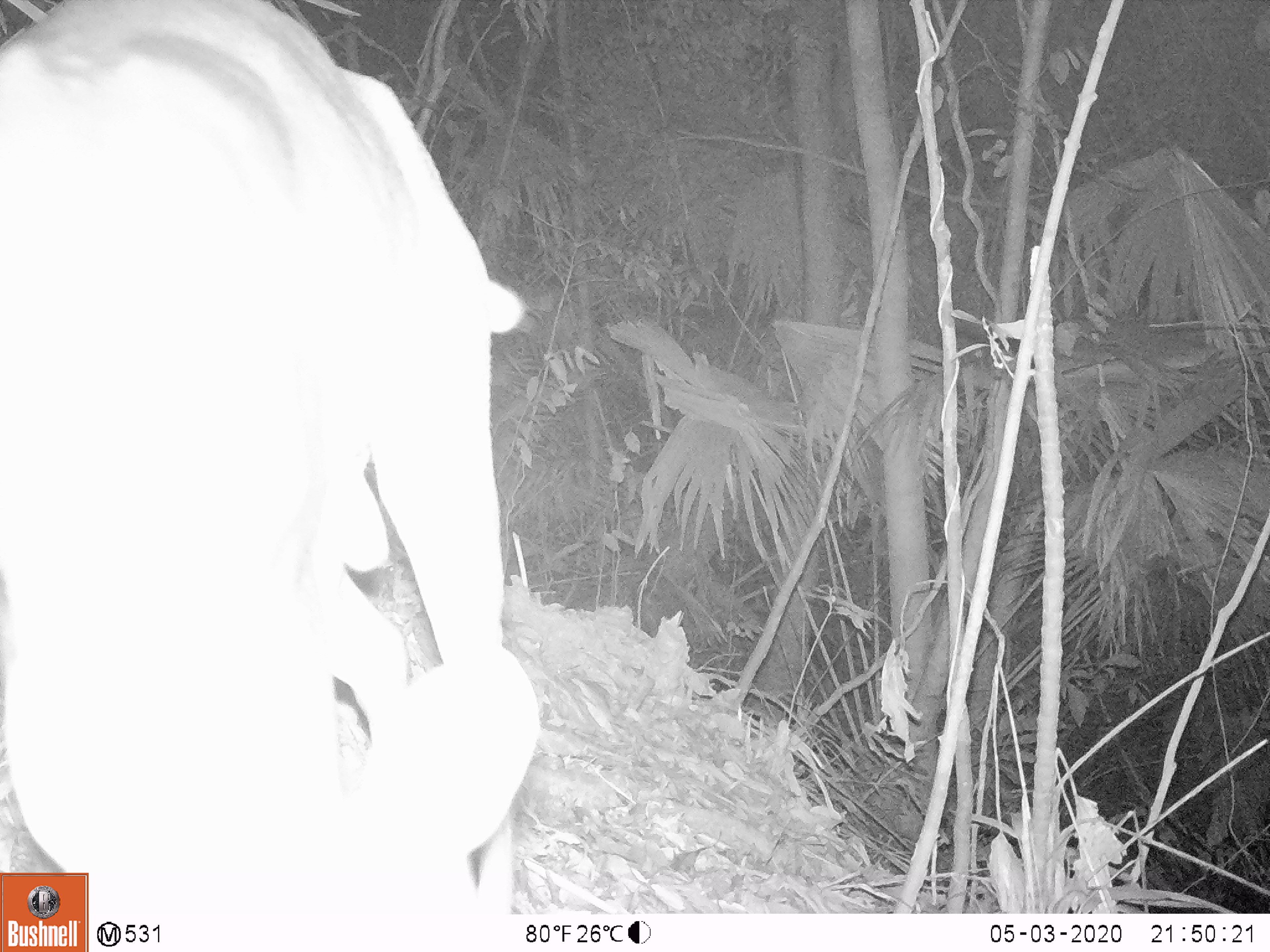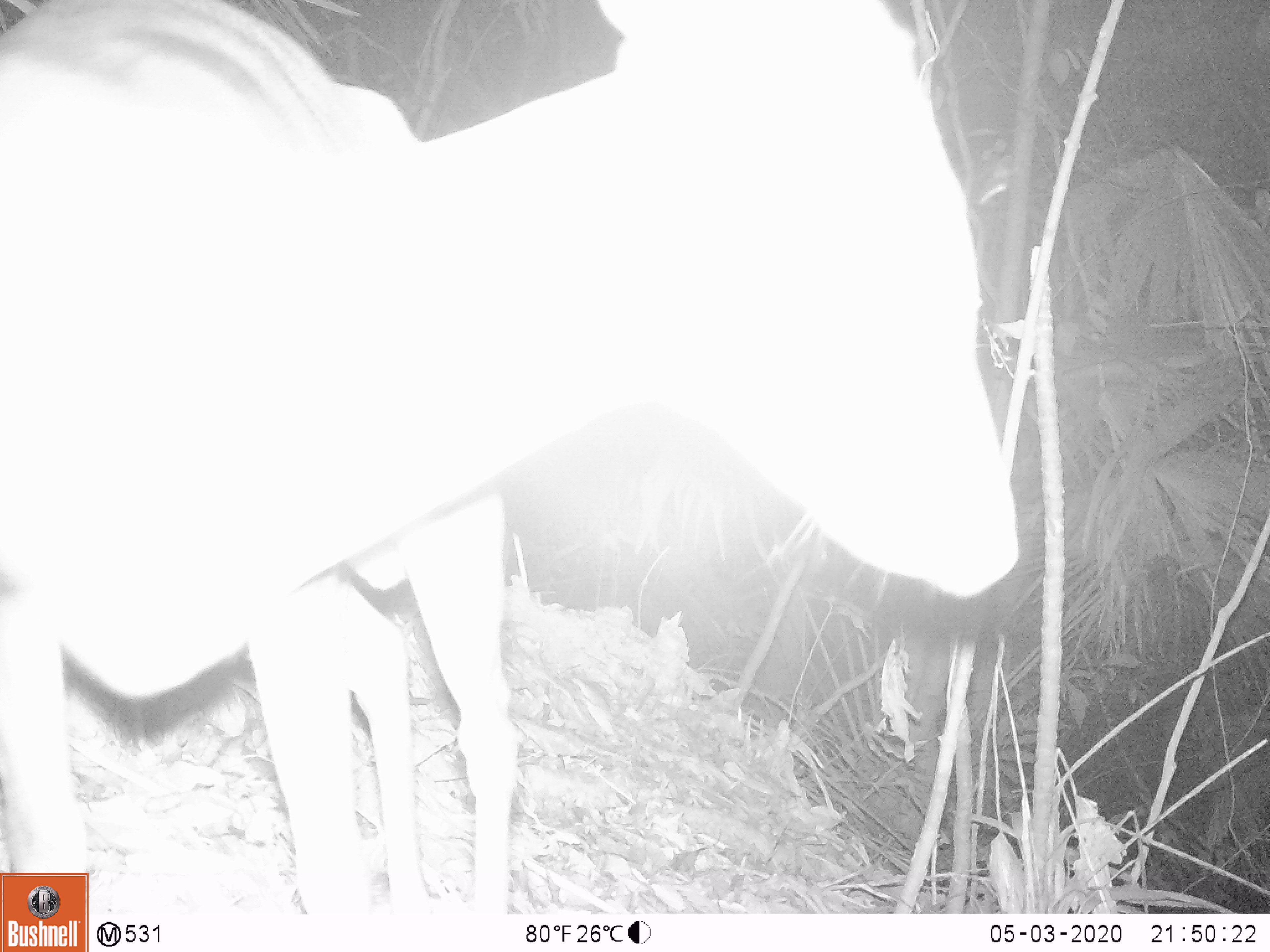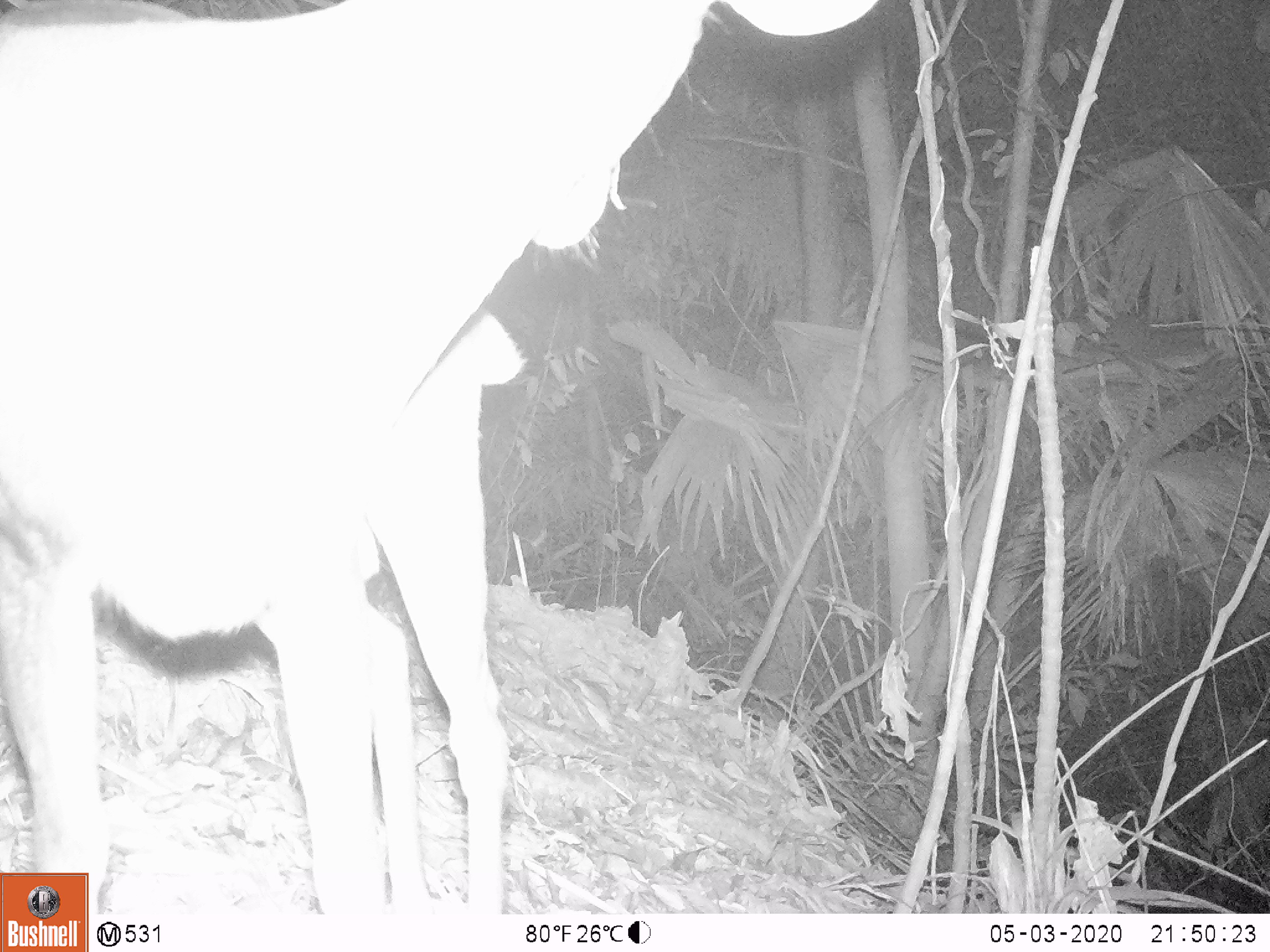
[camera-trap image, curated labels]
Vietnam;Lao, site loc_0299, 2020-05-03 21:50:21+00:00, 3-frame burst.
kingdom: Animalia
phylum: Chordata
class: Mammalia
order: Artiodactyla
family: Cervidae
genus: Muntiacus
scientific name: Muntiacus rooseveltorum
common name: roosevelt's muntjac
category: roosevelts muntjac group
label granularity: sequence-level